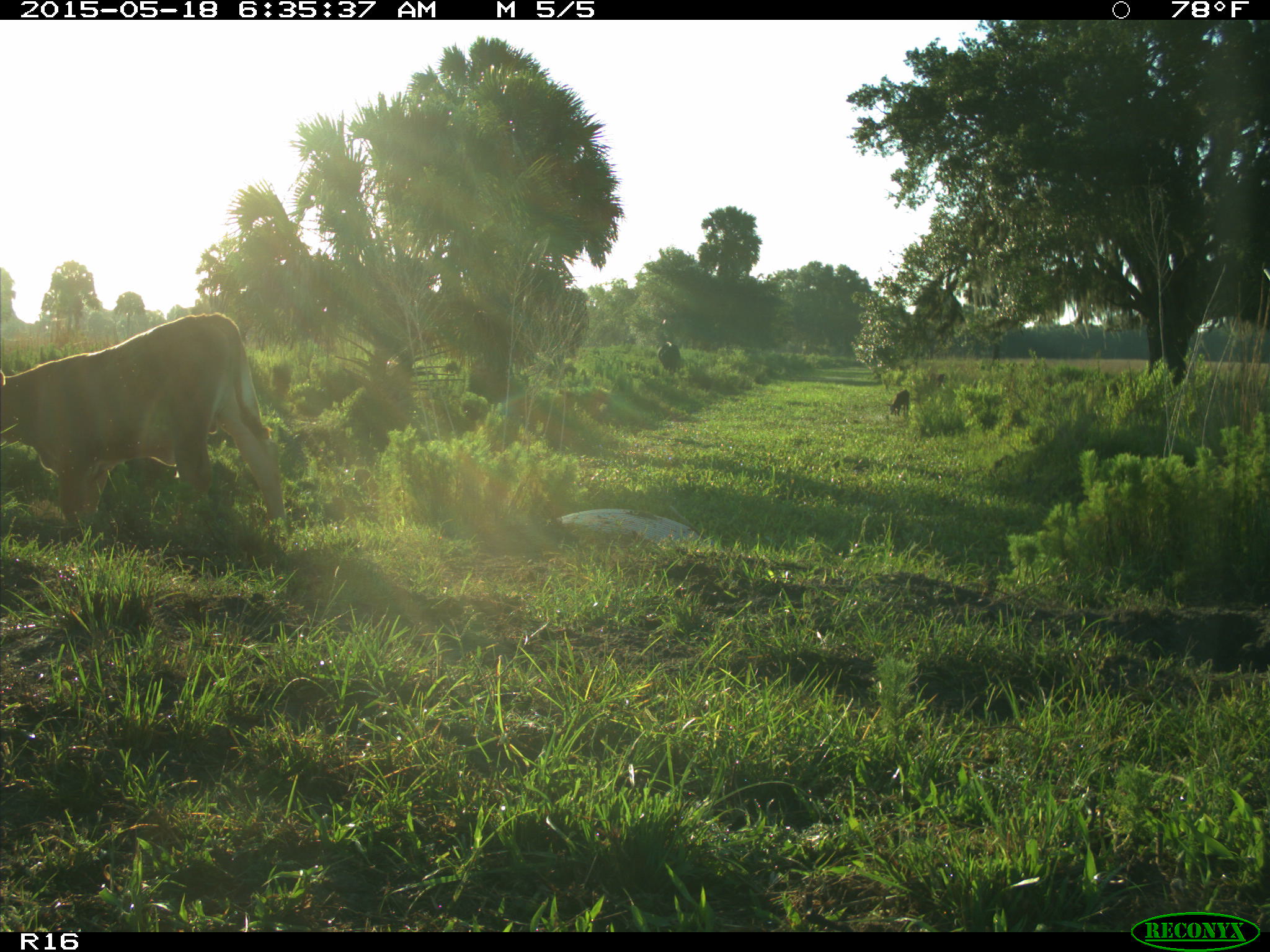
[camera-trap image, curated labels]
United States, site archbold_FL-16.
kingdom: Animalia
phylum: Chordata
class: Mammalia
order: Artiodactyla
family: Bovidae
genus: Bos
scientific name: Bos taurus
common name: domestic cow